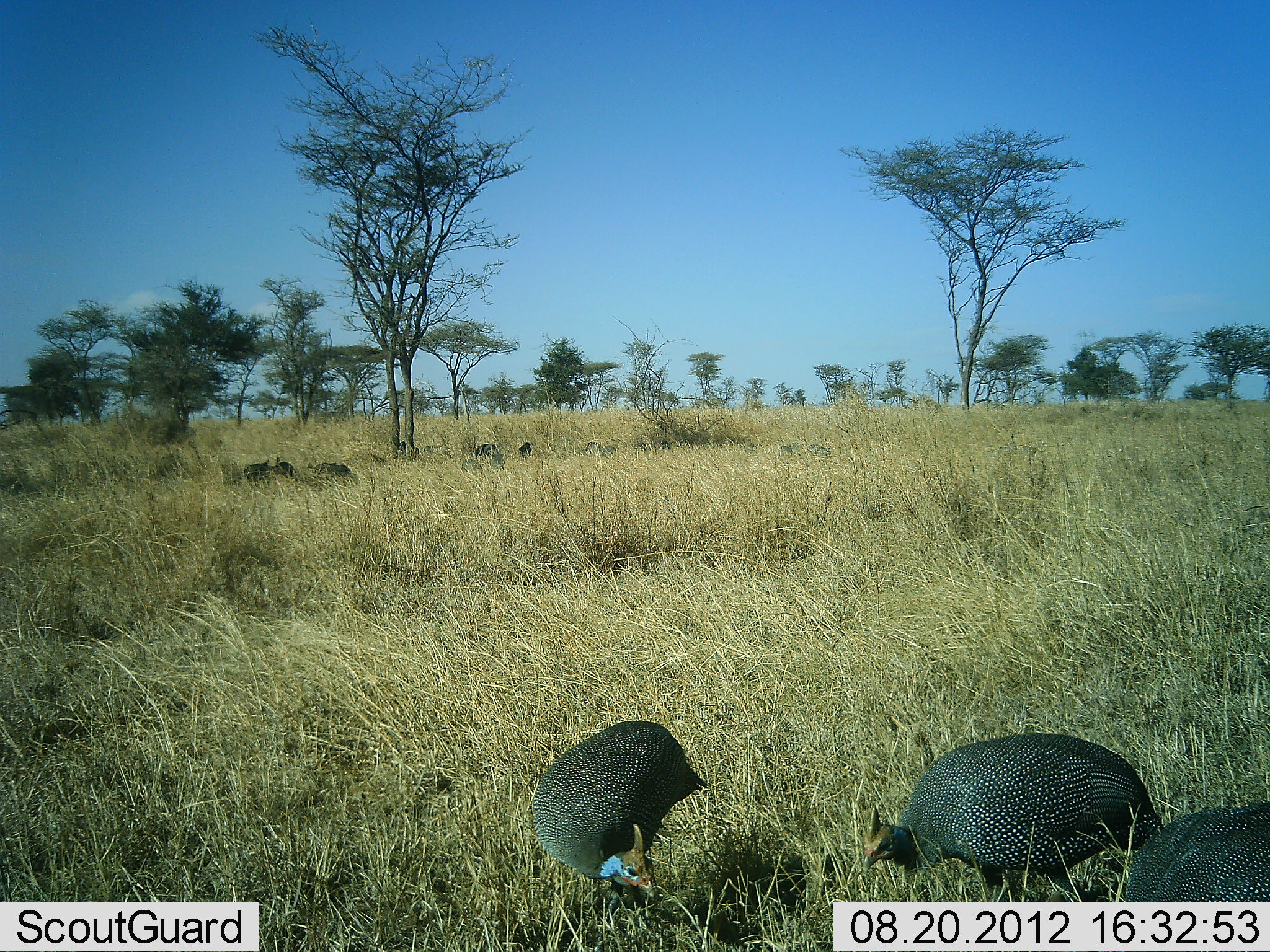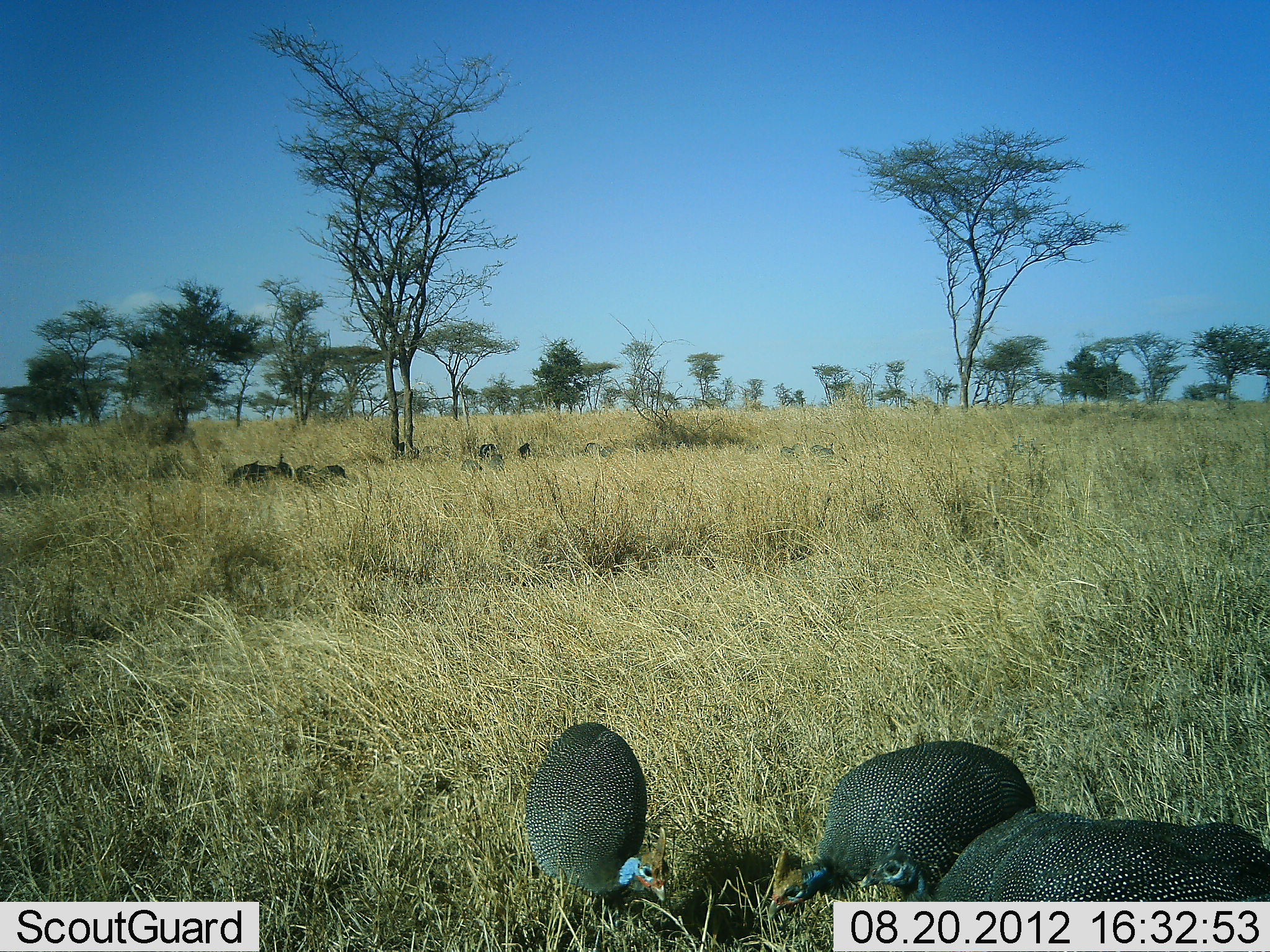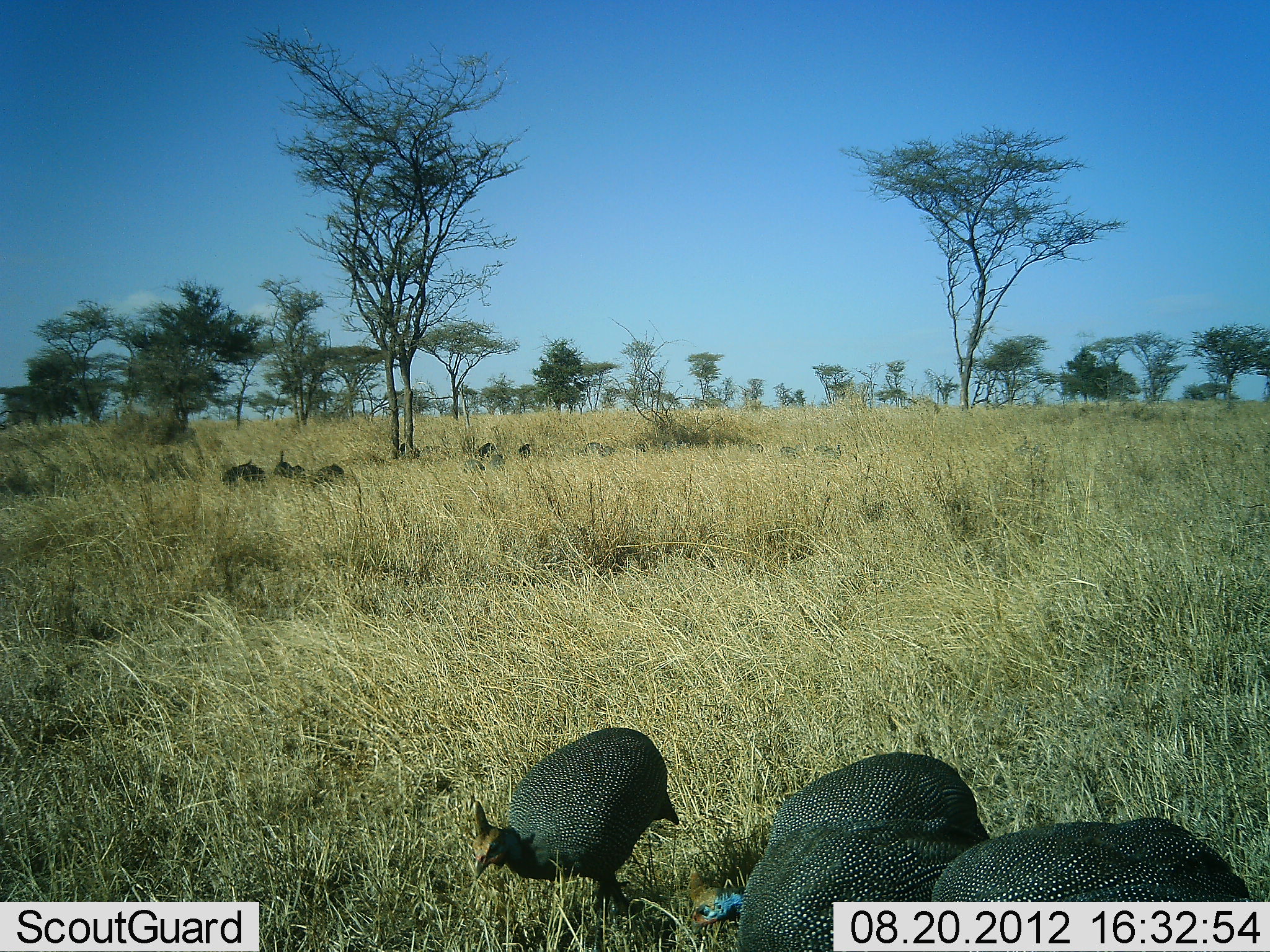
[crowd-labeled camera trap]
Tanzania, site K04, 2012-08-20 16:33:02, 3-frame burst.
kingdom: Animalia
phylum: Chordata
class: Aves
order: Galliformes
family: Numididae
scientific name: Numididae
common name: guinea fowl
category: guineafowl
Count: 8.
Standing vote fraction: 10%.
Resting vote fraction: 0%.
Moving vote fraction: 40%.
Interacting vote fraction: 0%.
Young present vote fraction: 0%.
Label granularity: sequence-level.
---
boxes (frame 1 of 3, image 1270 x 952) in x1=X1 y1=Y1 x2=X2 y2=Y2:
animal: x1=859 y1=727 x2=1162 y2=902; x1=526 y1=719 x2=705 y2=952; x1=1107 y1=804 x2=1269 y2=901; x1=303 y1=461 x2=352 y2=478; x1=240 y1=460 x2=269 y2=478; x1=273 y1=456 x2=296 y2=478; x1=475 y1=440 x2=496 y2=462; x1=585 y1=439 x2=611 y2=456; x1=518 y1=440 x2=533 y2=458; x1=487 y1=454 x2=504 y2=468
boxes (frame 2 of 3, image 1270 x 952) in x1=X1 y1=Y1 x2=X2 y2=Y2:
animal: x1=766 y1=738 x2=1033 y2=927; x1=857 y1=799 x2=1270 y2=903; x1=523 y1=714 x2=668 y2=912; x1=292 y1=458 x2=345 y2=483; x1=223 y1=460 x2=275 y2=482; x1=461 y1=451 x2=481 y2=476; x1=486 y1=452 x2=508 y2=470; x1=277 y1=456 x2=293 y2=479; x1=479 y1=441 x2=495 y2=456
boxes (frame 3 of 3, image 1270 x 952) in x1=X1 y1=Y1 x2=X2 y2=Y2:
animal: x1=463 y1=727 x2=677 y2=920; x1=693 y1=822 x2=993 y2=950; x1=753 y1=753 x2=986 y2=893; x1=918 y1=820 x2=1249 y2=901; x1=221 y1=460 x2=267 y2=483; x1=276 y1=453 x2=310 y2=483; x1=314 y1=462 x2=344 y2=484; x1=514 y1=439 x2=537 y2=462; x1=462 y1=456 x2=485 y2=477; x1=475 y1=440 x2=499 y2=459